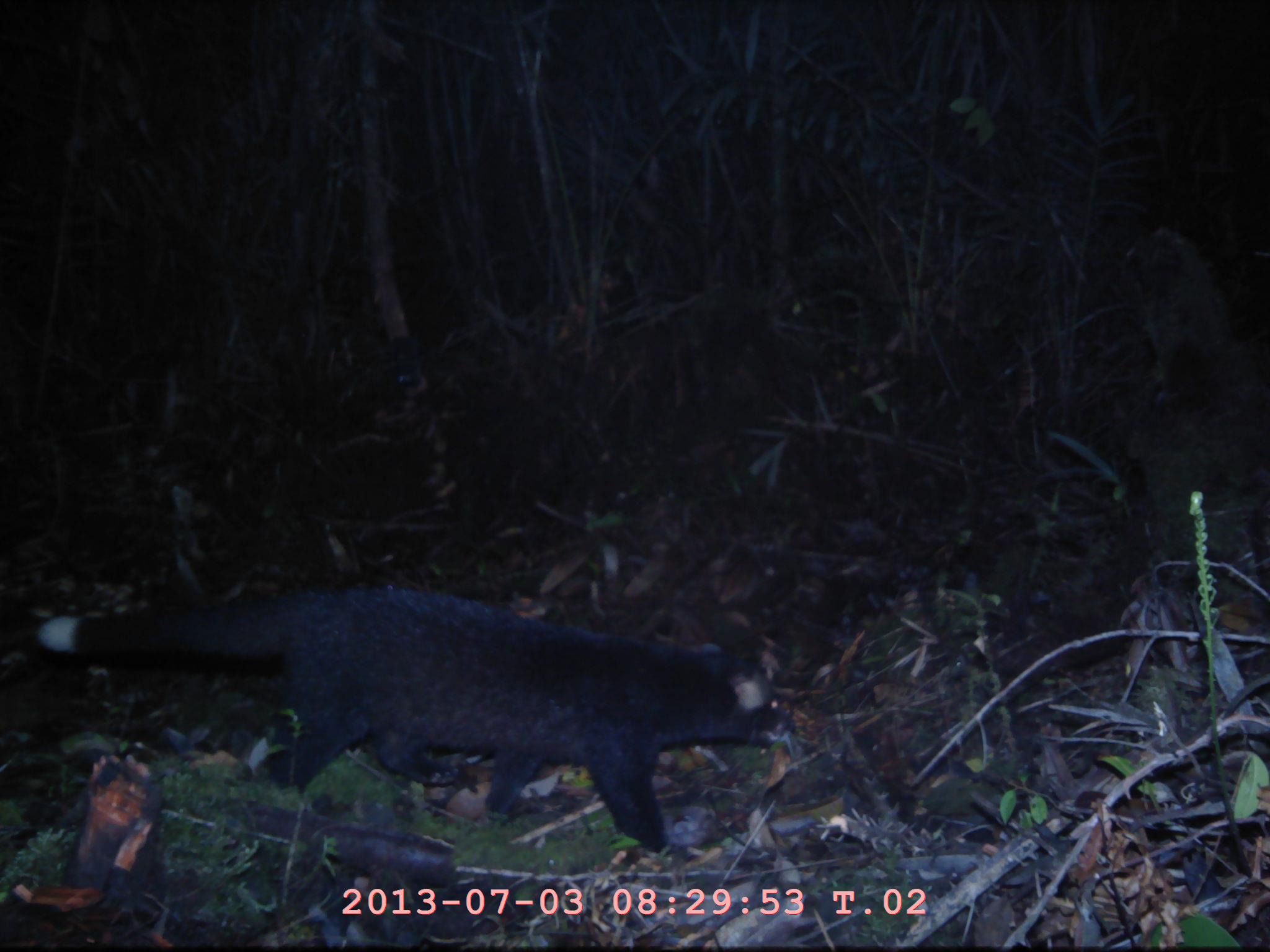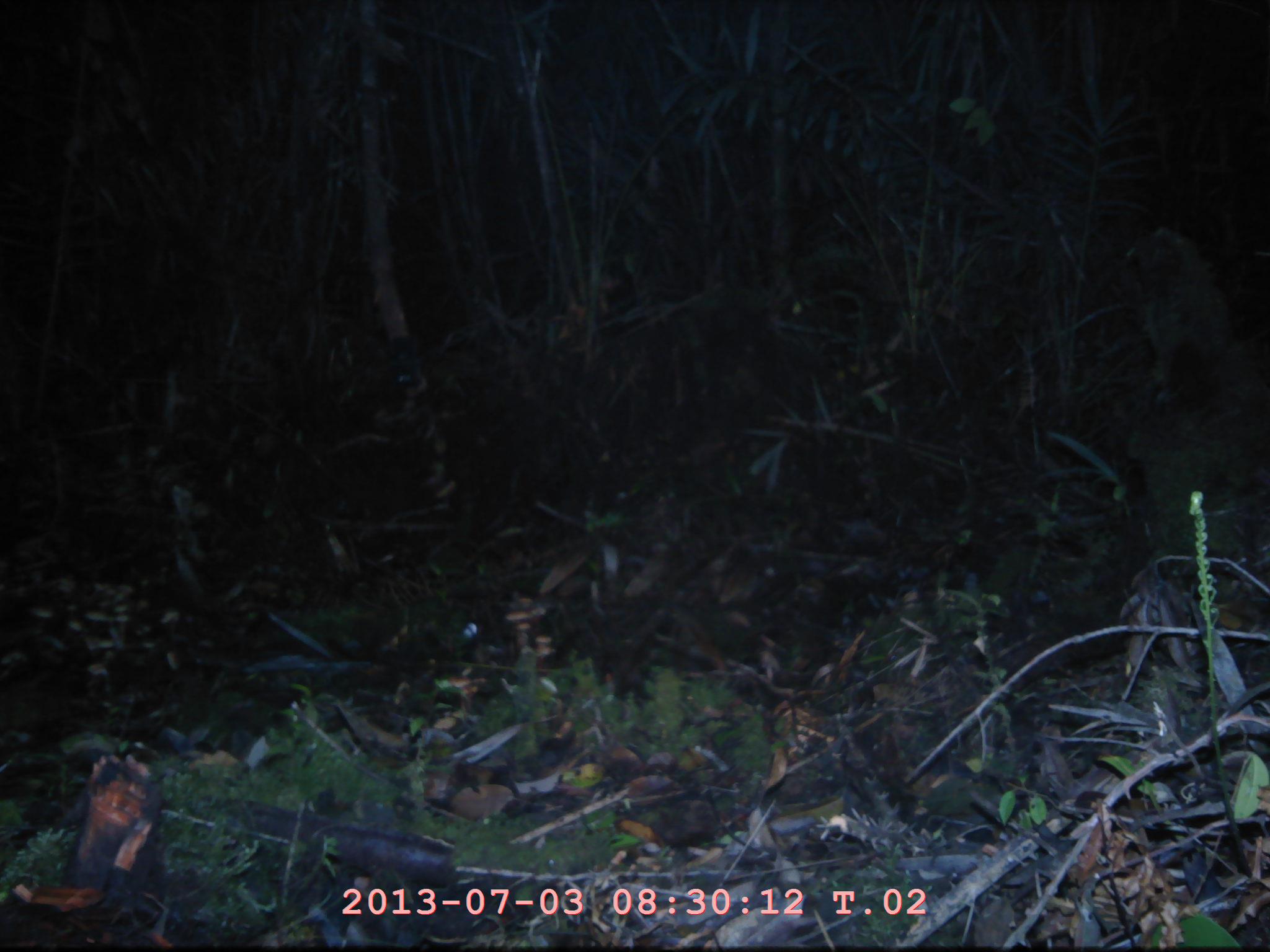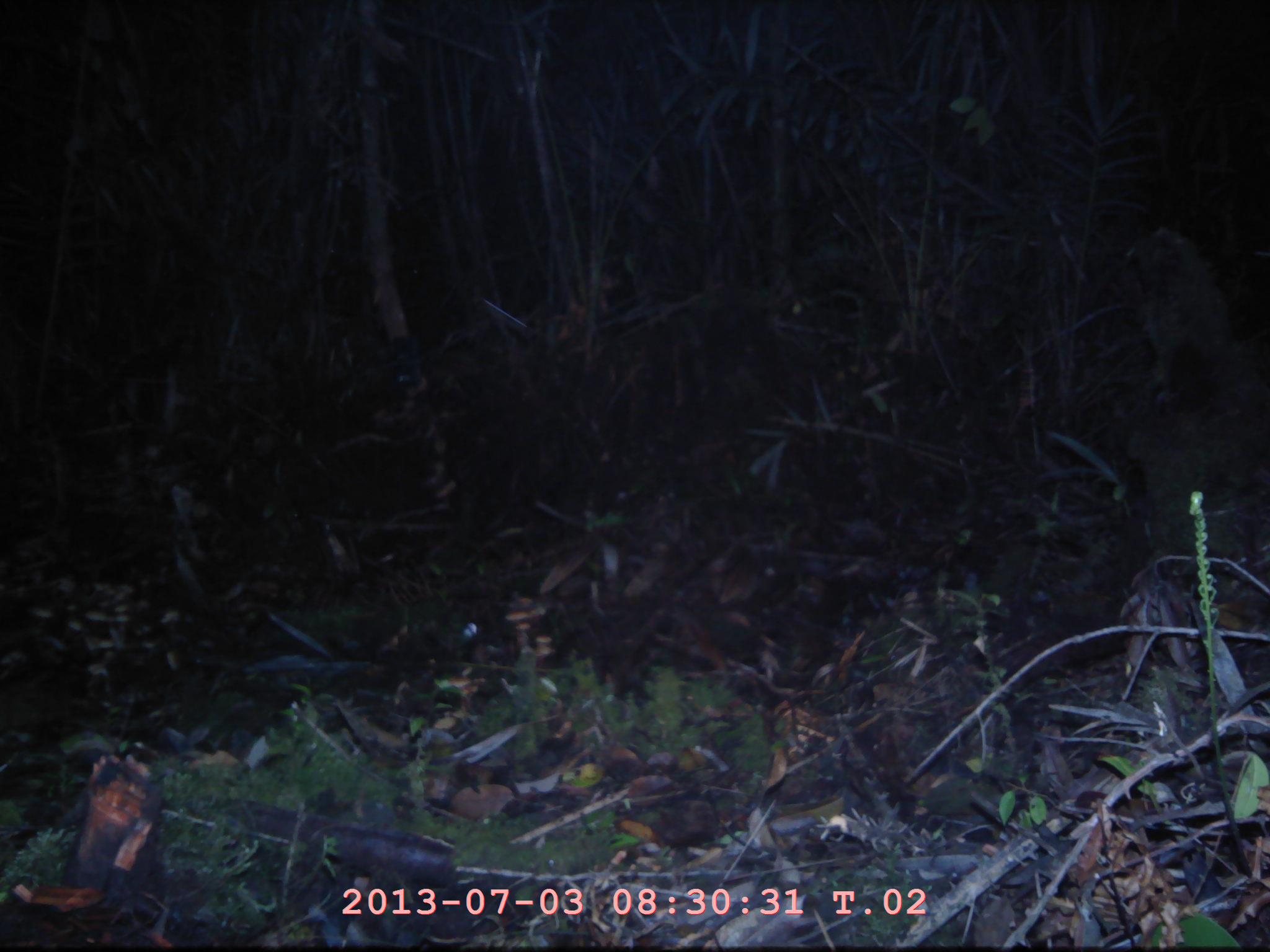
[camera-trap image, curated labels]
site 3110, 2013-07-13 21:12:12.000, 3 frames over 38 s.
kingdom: Animalia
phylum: Chordata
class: Mammalia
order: Carnivora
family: Viverridae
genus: Paguma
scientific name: Paguma larvata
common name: masked palm civet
Paguma larvata (masked palm civet), count 1.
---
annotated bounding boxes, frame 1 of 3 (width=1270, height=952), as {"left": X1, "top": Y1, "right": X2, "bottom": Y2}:
paguma larvata: {"left": 257, "top": 587, "right": 791, "bottom": 853}